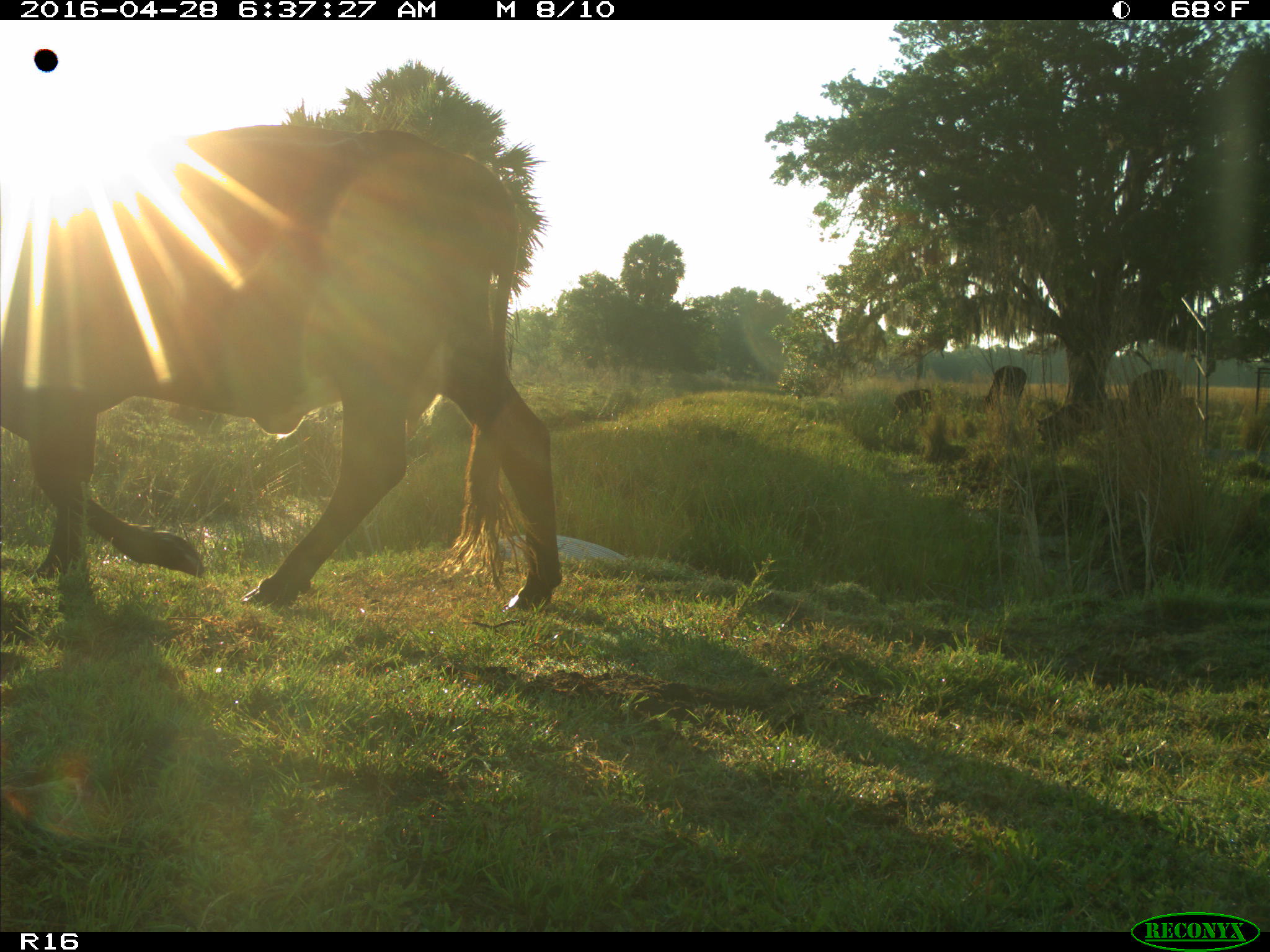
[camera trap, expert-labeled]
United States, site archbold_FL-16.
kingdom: Animalia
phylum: Chordata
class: Mammalia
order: Artiodactyla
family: Bovidae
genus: Bos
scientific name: Bos taurus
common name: domestic cow